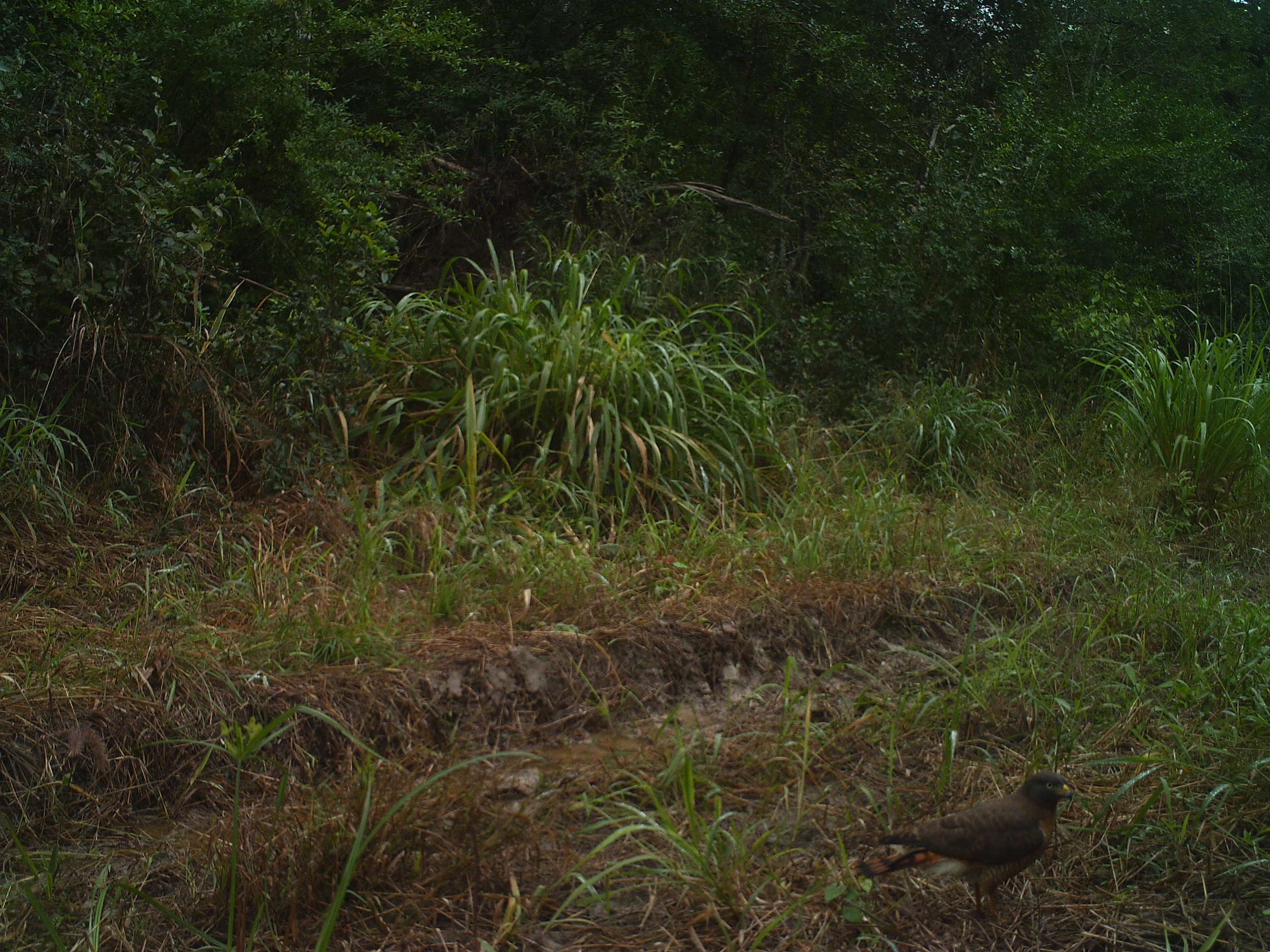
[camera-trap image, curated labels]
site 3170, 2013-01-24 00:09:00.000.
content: unidentified animal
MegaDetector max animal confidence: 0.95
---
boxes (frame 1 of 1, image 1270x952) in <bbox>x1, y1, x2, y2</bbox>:
unknown: <bbox>852, 769, 1074, 924</bbox>